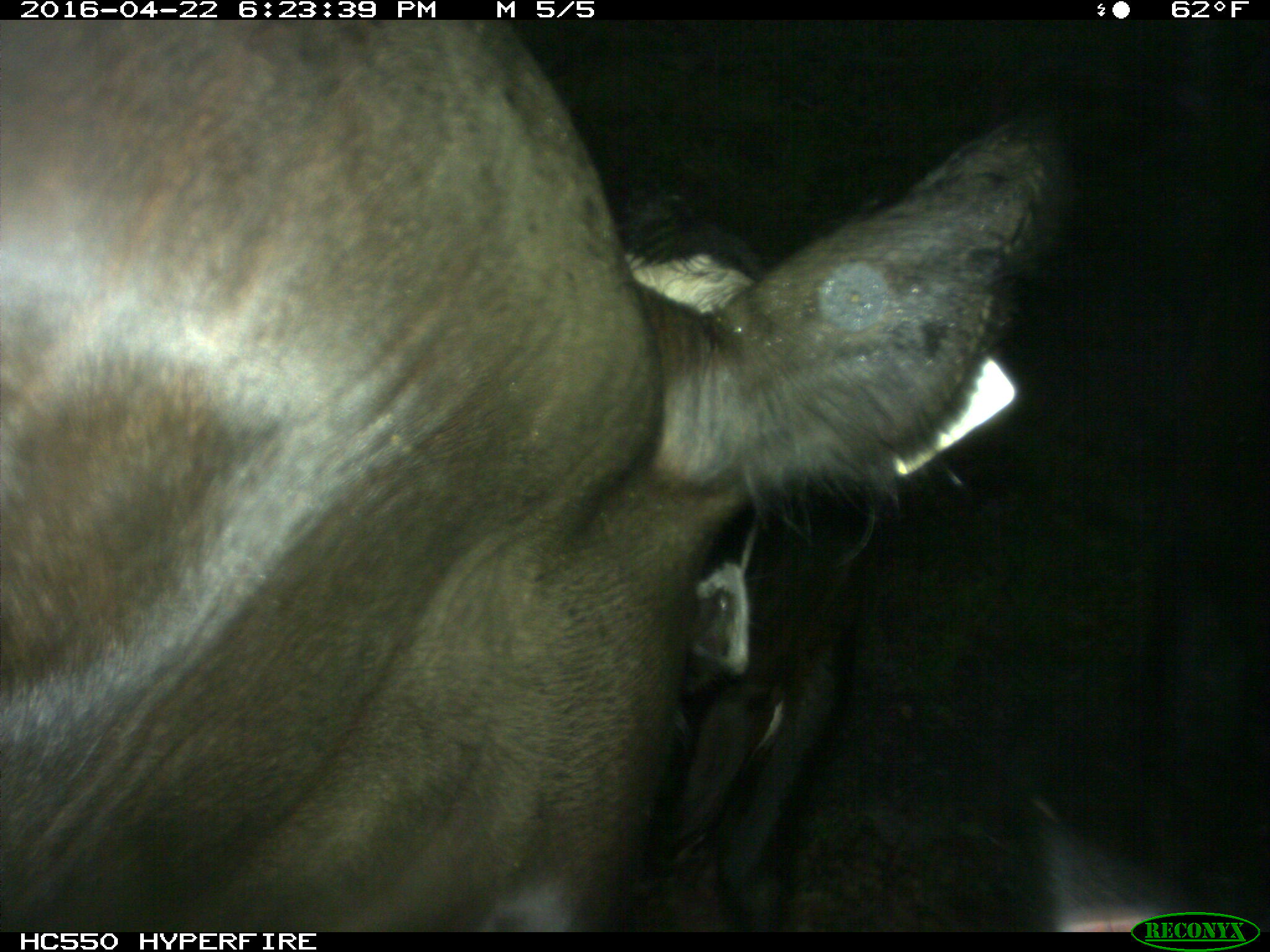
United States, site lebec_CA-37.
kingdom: Animalia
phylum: Chordata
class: Mammalia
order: Artiodactyla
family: Bovidae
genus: Bos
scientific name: Bos taurus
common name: domestic cow